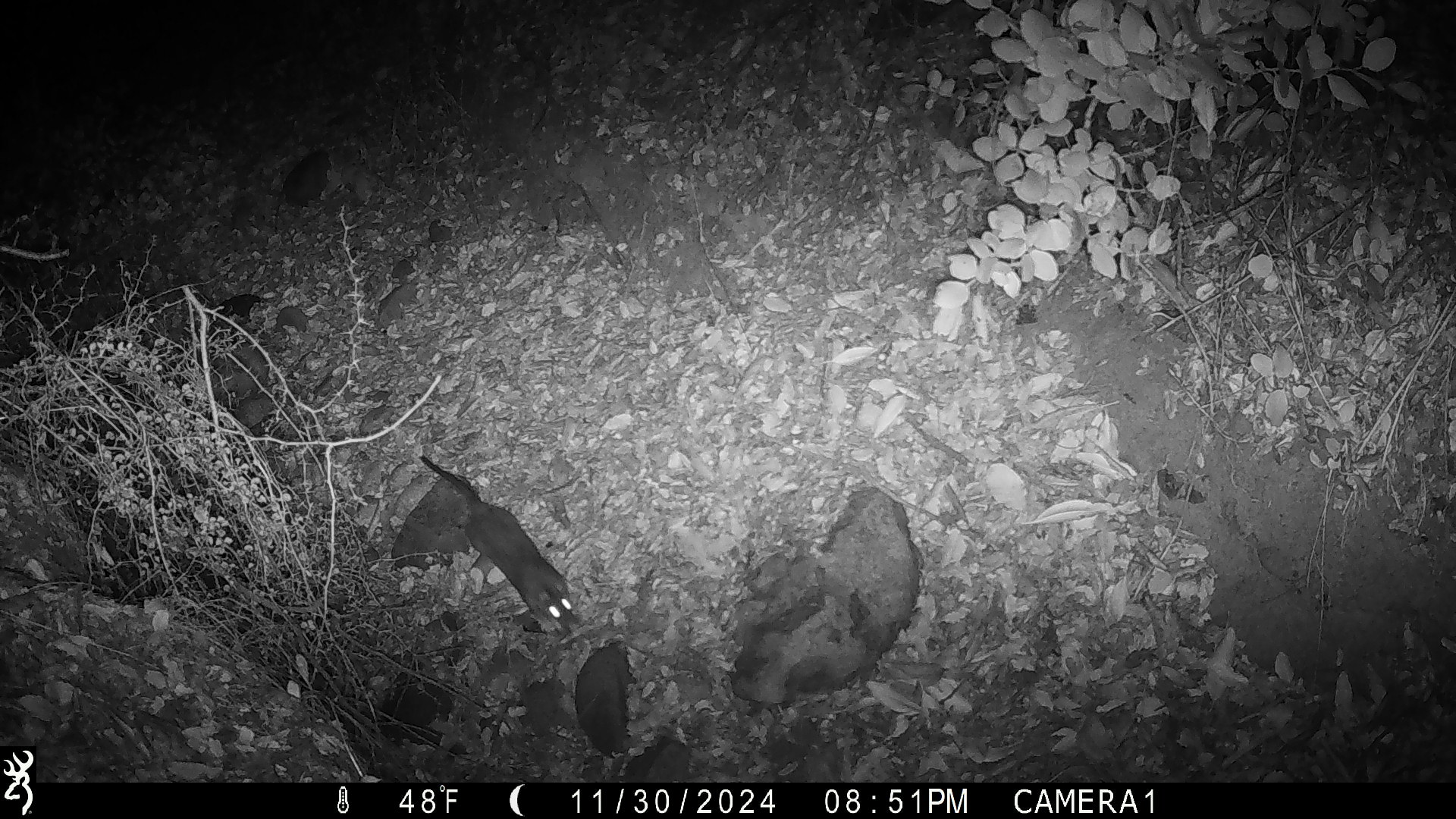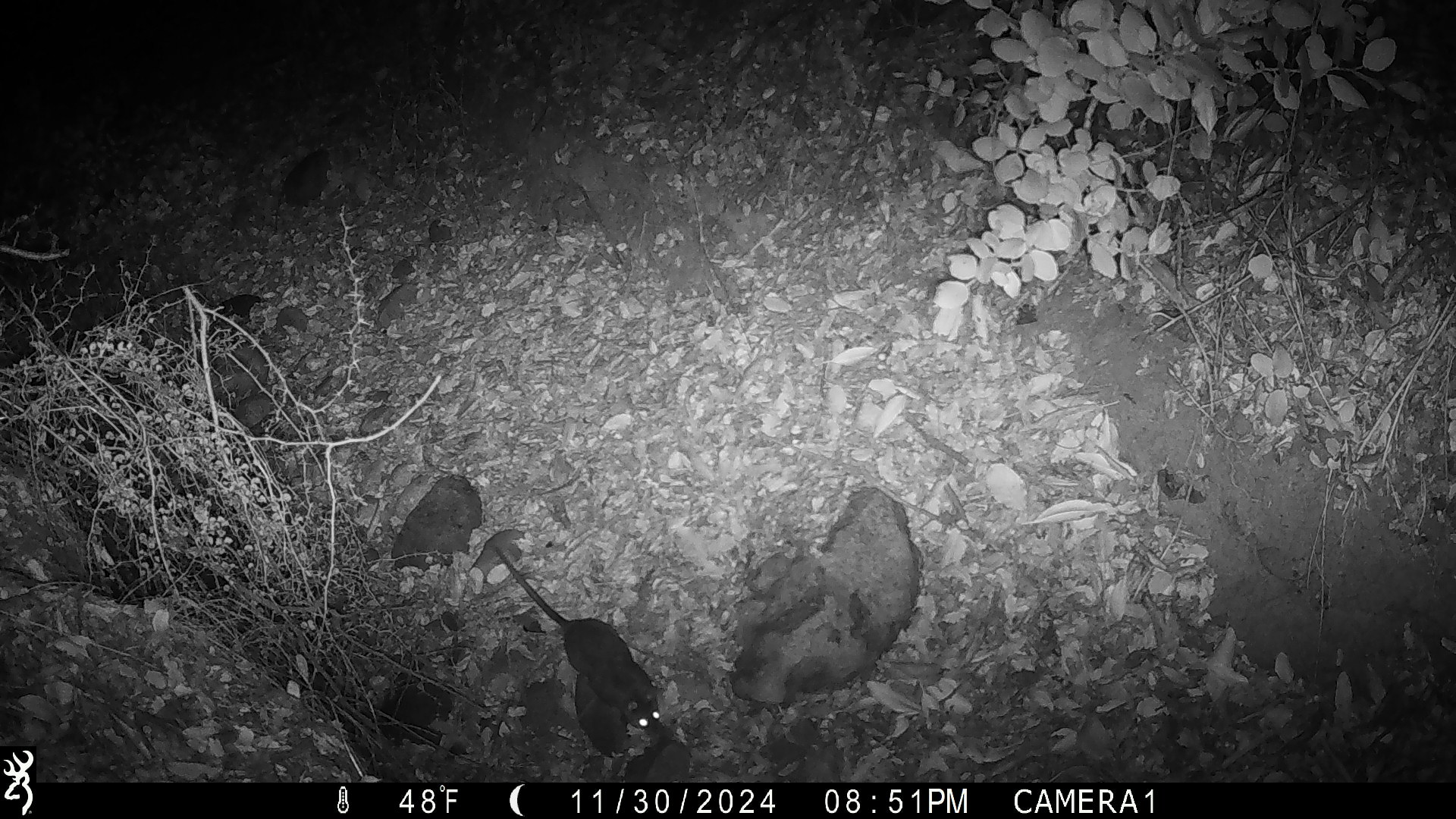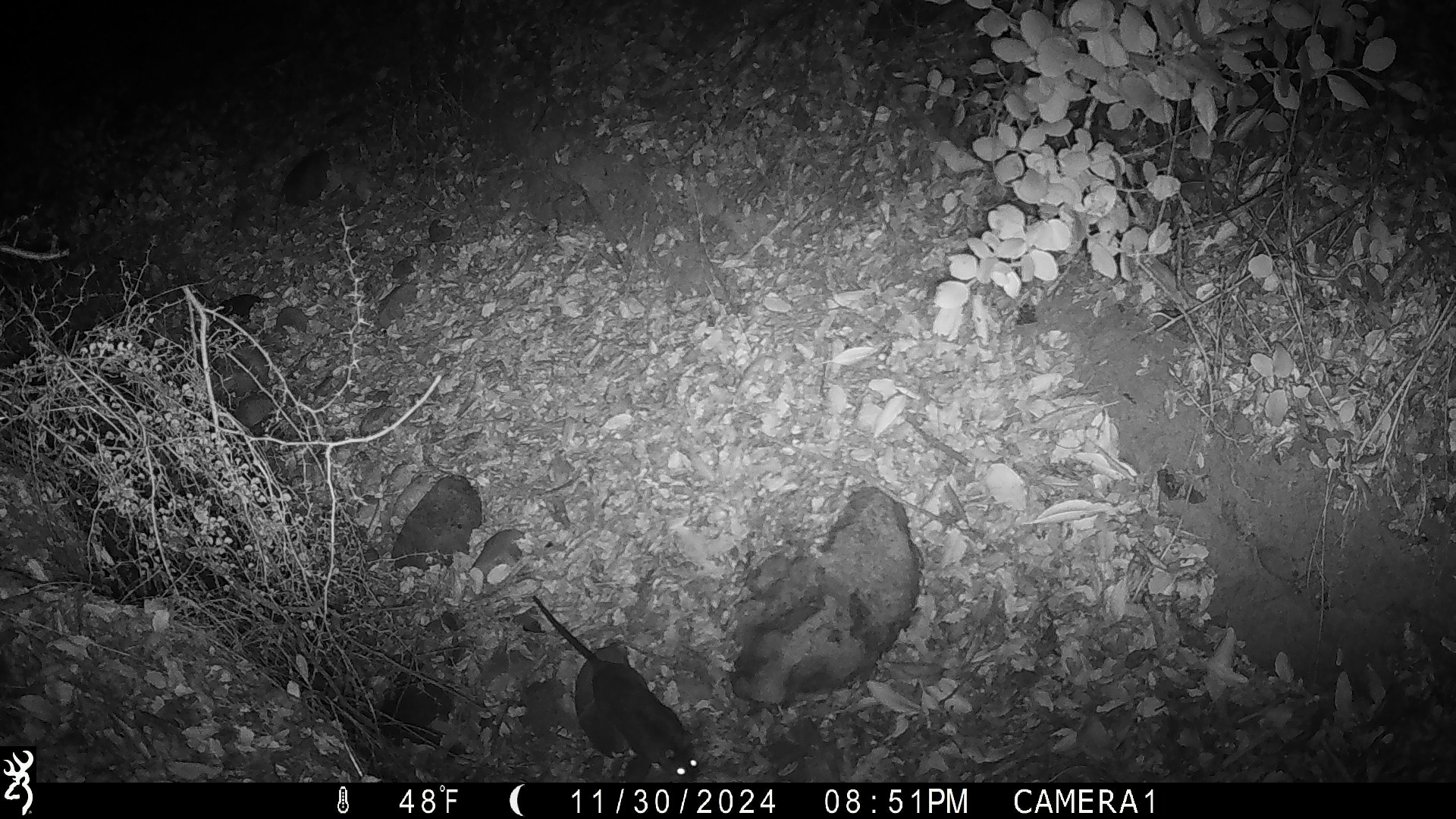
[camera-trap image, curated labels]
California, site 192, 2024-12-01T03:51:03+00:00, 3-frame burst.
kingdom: Animalia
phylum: Chordata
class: Mammalia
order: Rodentia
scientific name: Rodentia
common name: mouse or rat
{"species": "mouse or rat (Rodentia)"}